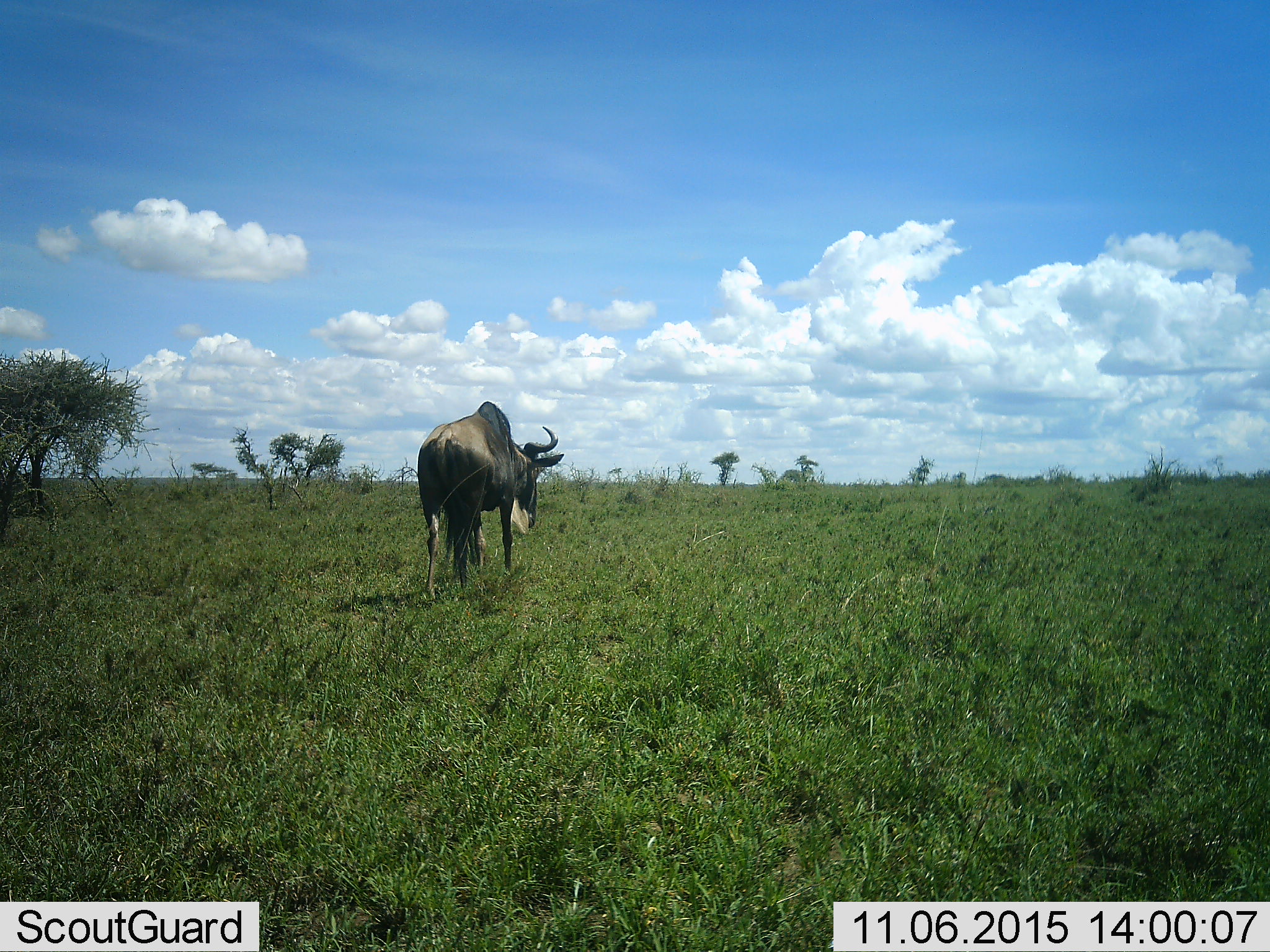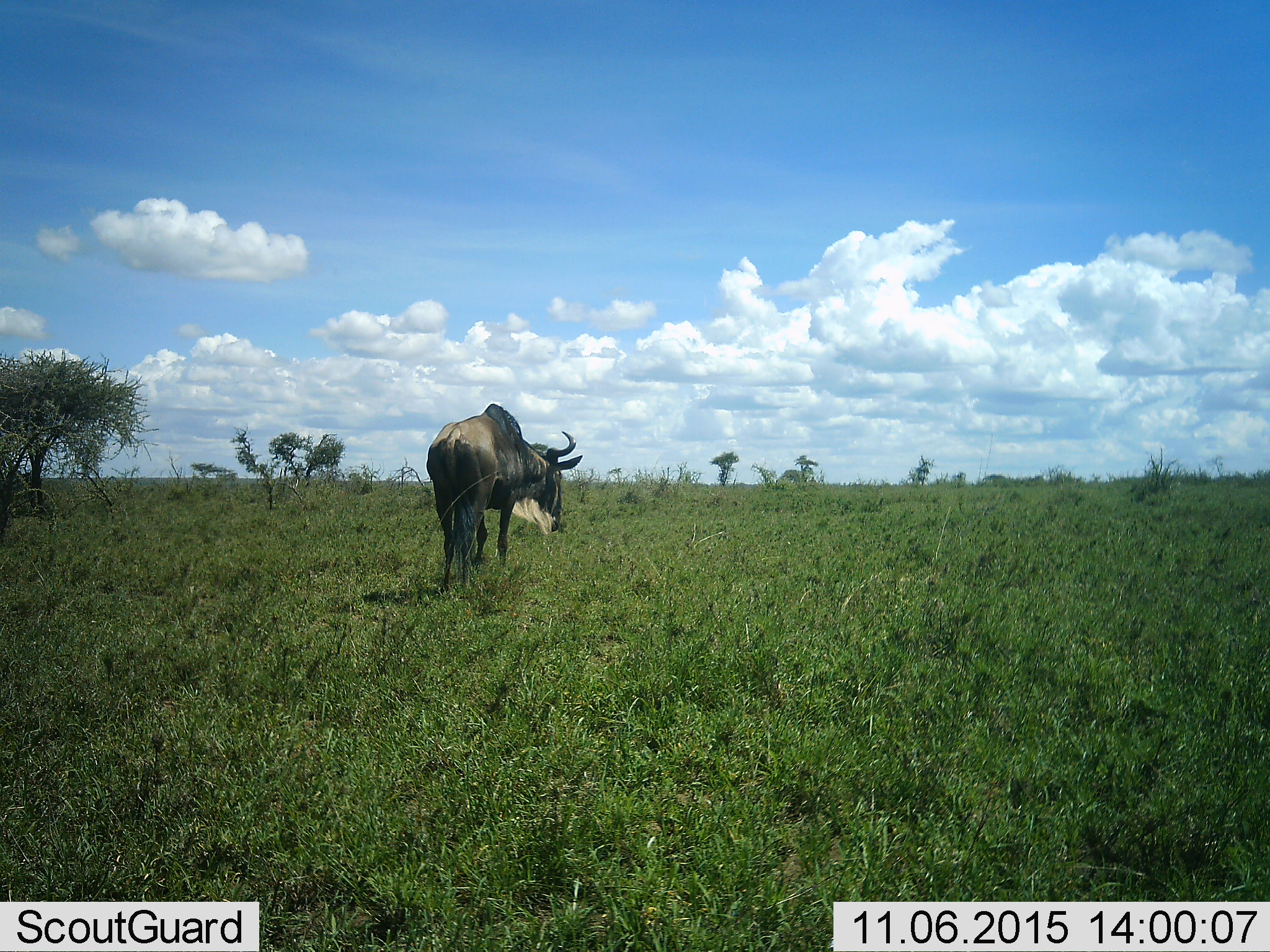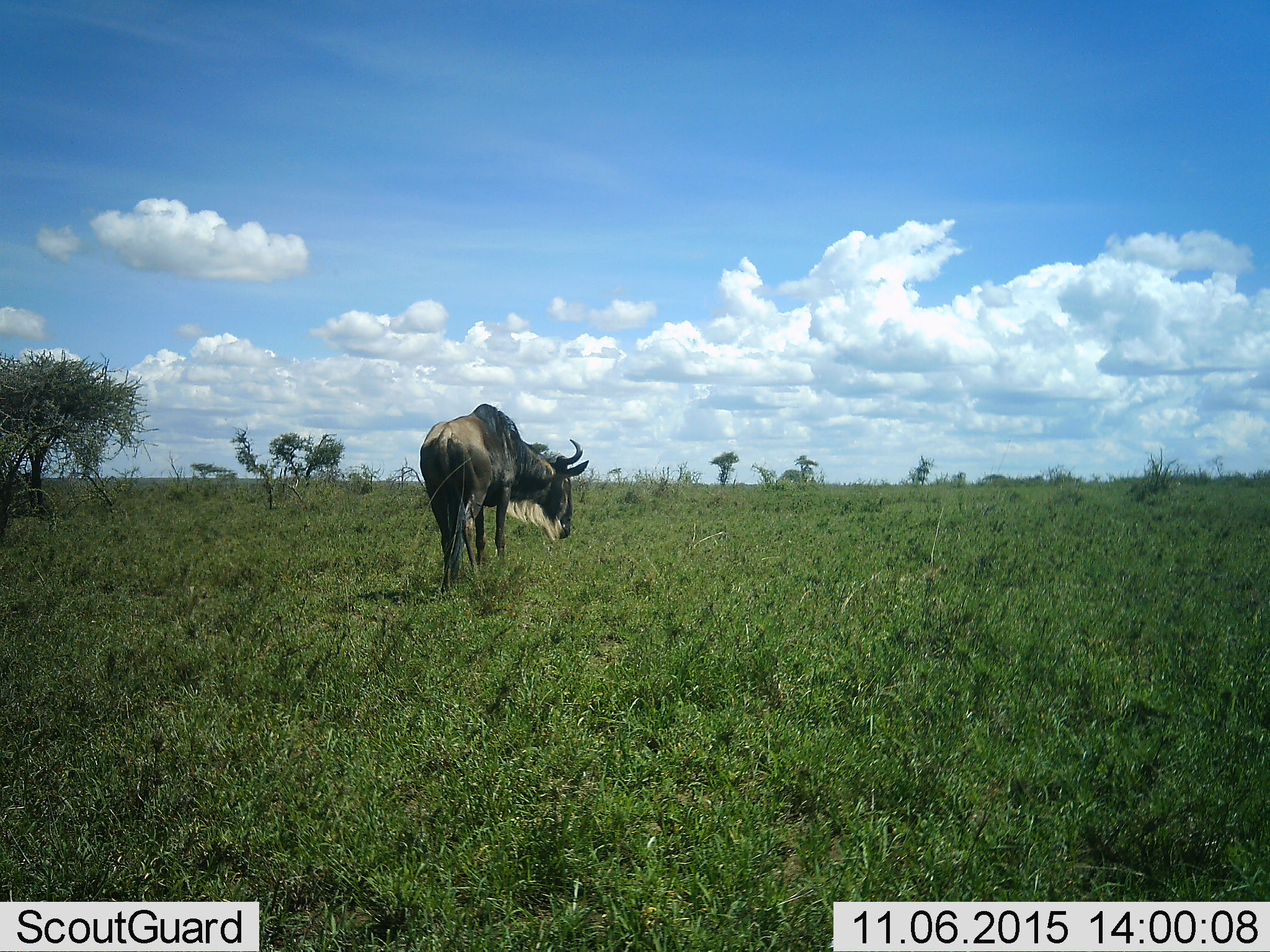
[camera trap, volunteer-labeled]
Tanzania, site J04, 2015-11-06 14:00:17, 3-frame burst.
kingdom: Animalia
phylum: Chordata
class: Mammalia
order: Artiodactyla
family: Bovidae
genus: Connochaetes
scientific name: Connochaetes taurinus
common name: blue wildebeest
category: wildebeest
Wildebeest (blue wildebeest) (Connochaetes taurinus), count 1. Behavior (volunteer vote fractions): standing 30%, resting 0%, moving 70%, interacting 0%. Young present (vote fraction): 0%. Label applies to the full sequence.